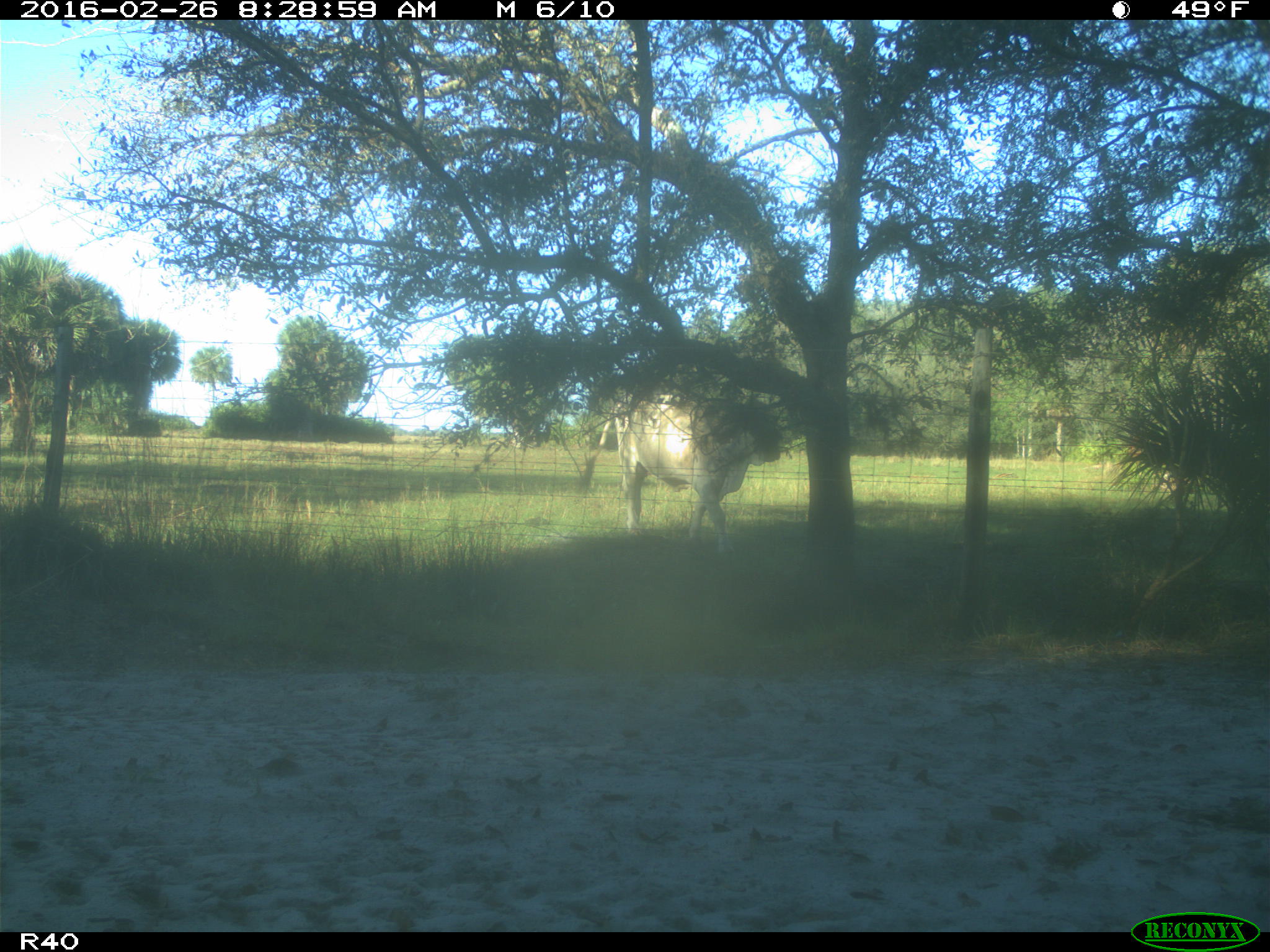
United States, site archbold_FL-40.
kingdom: Animalia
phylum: Chordata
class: Mammalia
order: Artiodactyla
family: Bovidae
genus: Bos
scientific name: Bos taurus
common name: domestic cow